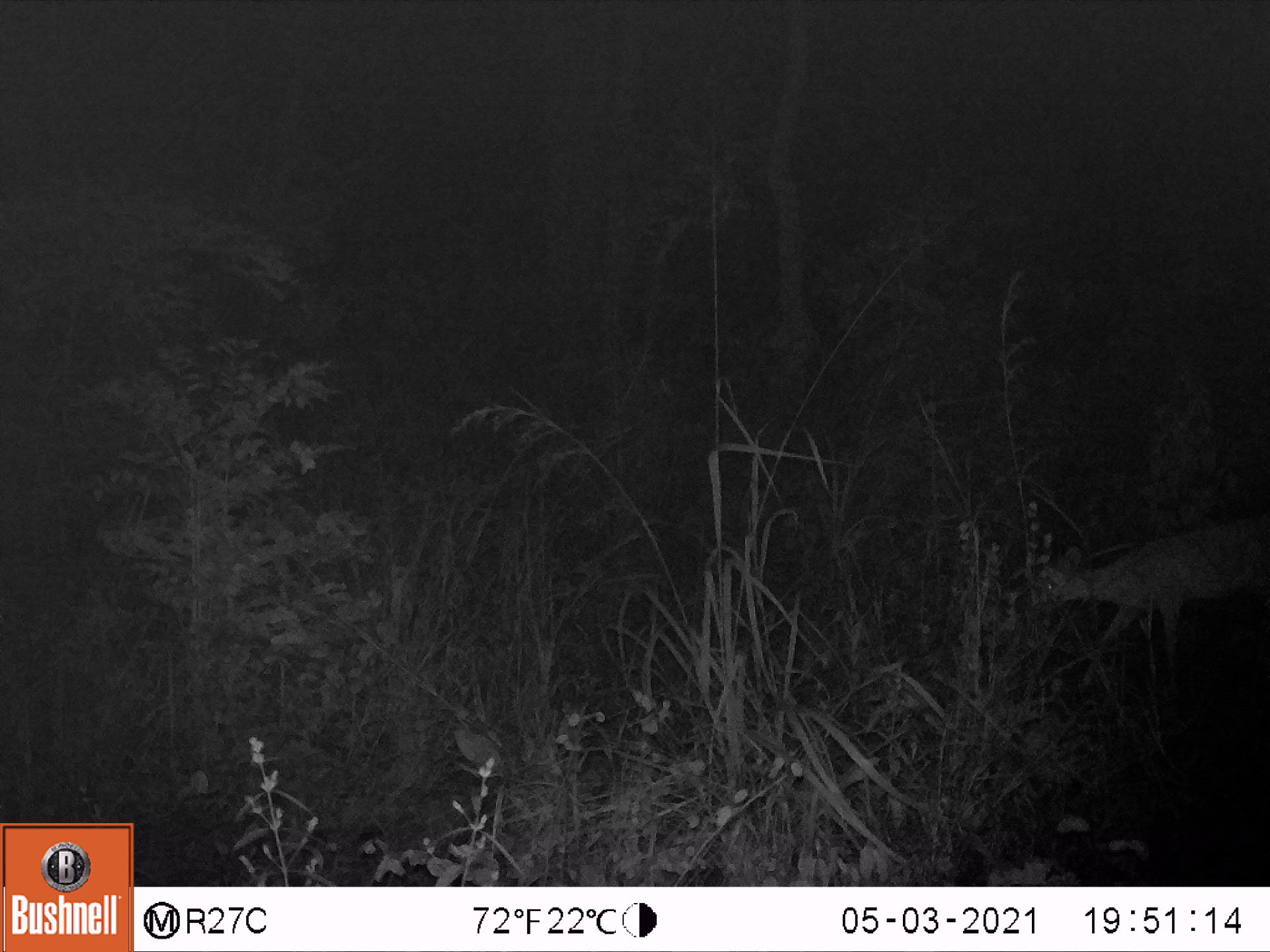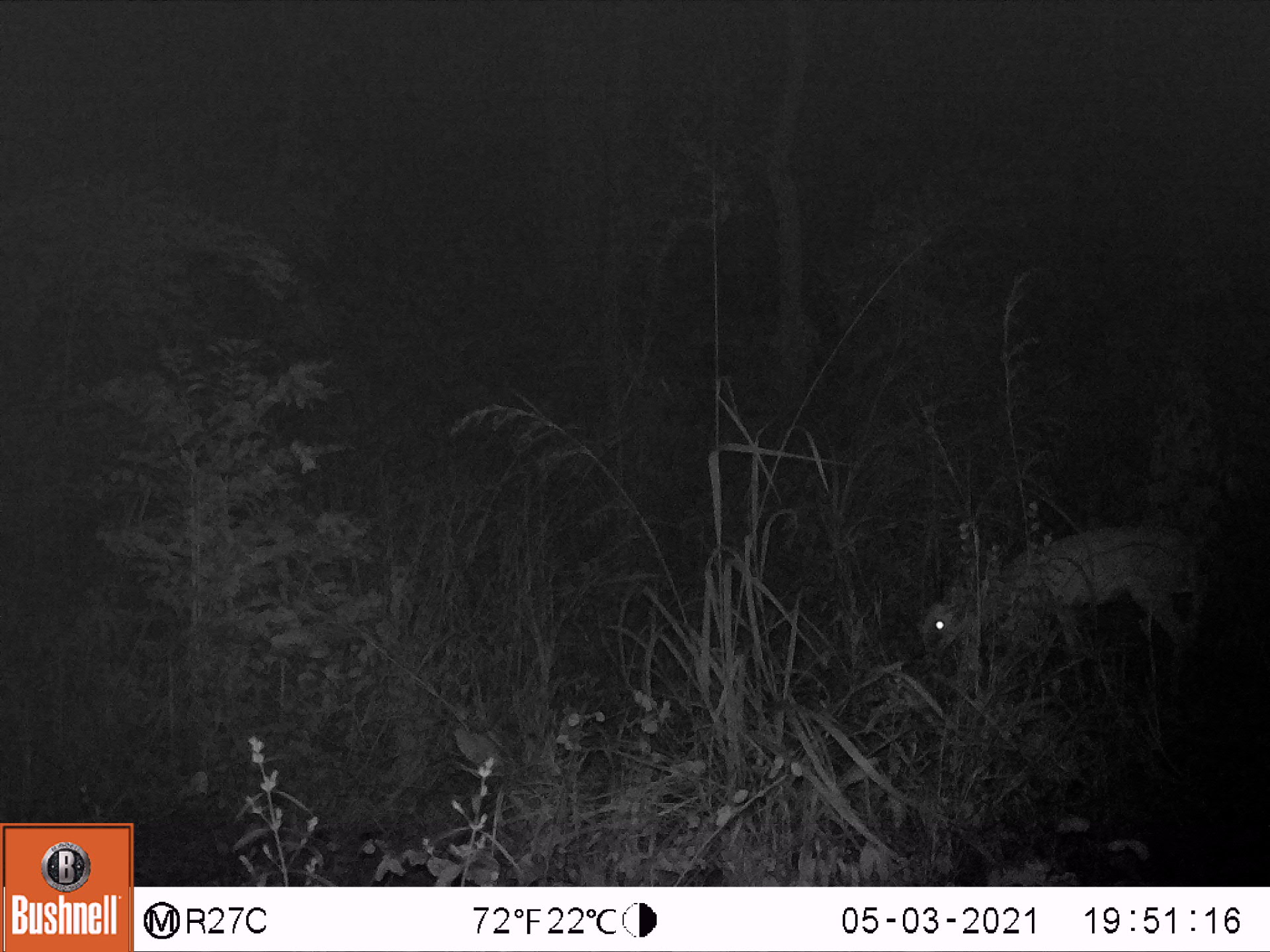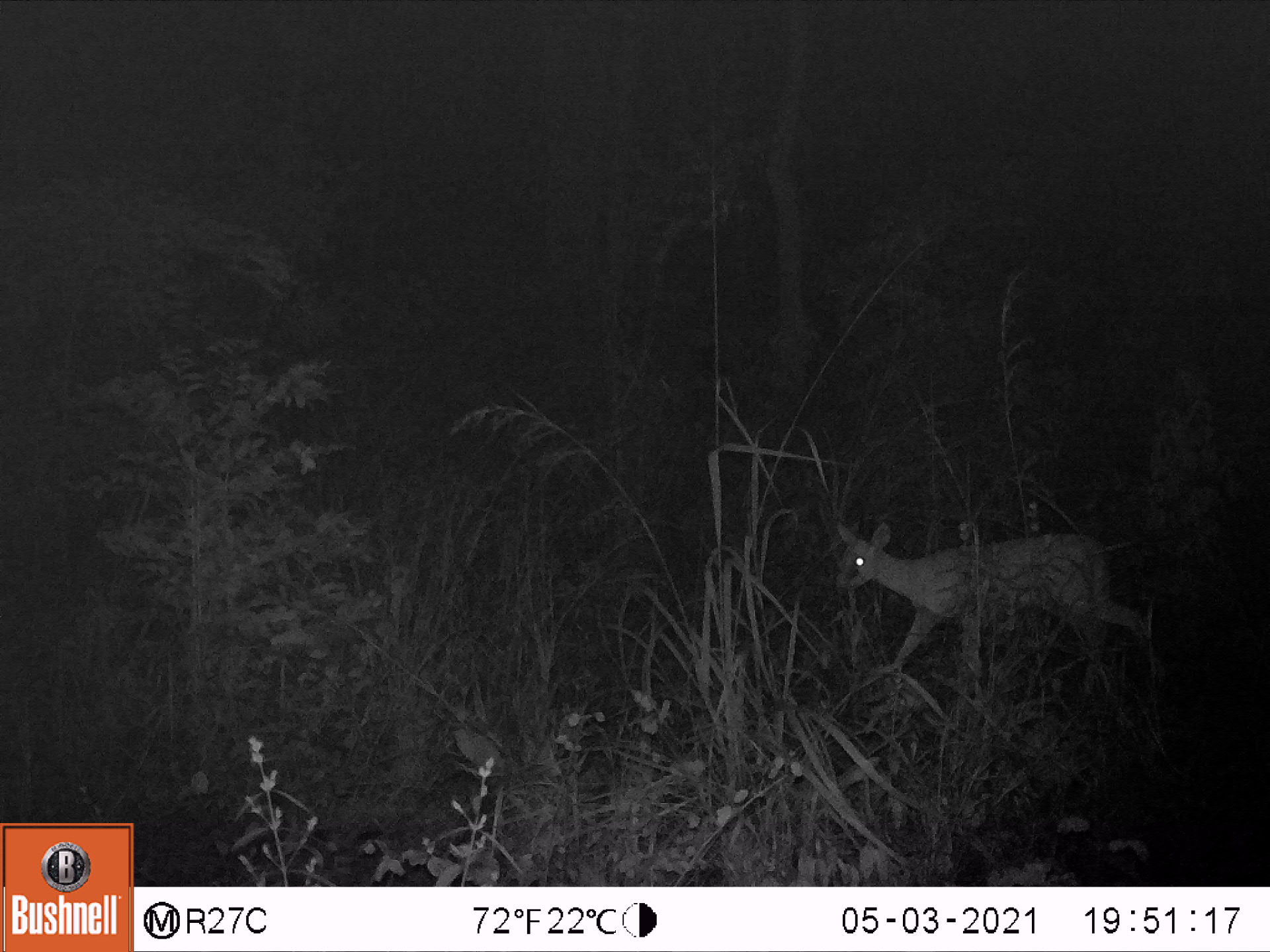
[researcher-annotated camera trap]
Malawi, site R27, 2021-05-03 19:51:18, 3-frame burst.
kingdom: Animalia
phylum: Chordata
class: Mammalia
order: Artiodactyla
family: Bovidae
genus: Sylvicapra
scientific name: Sylvicapra grimmia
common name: common duiker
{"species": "common duiker (Sylvicapra grimmia)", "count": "1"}